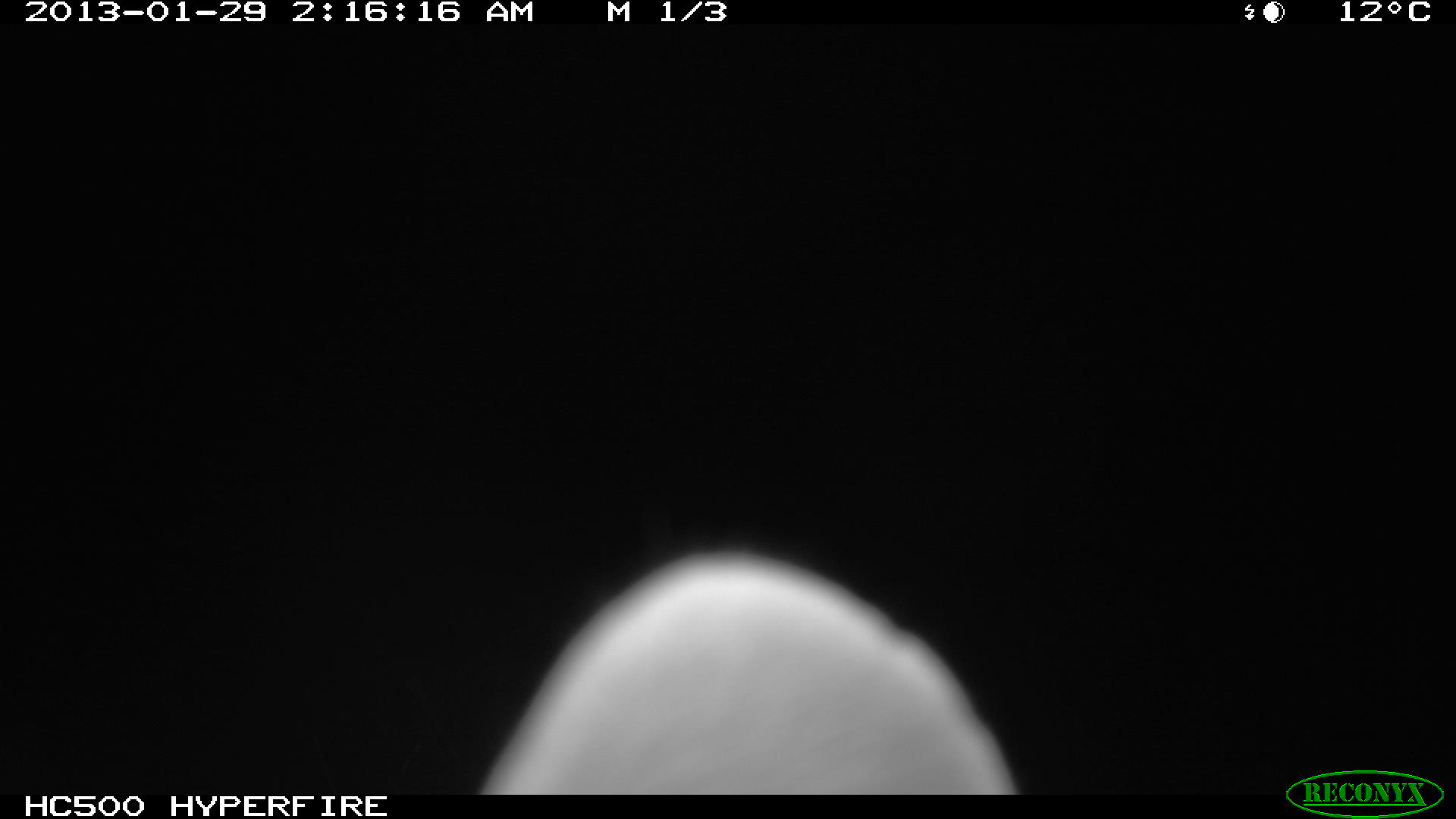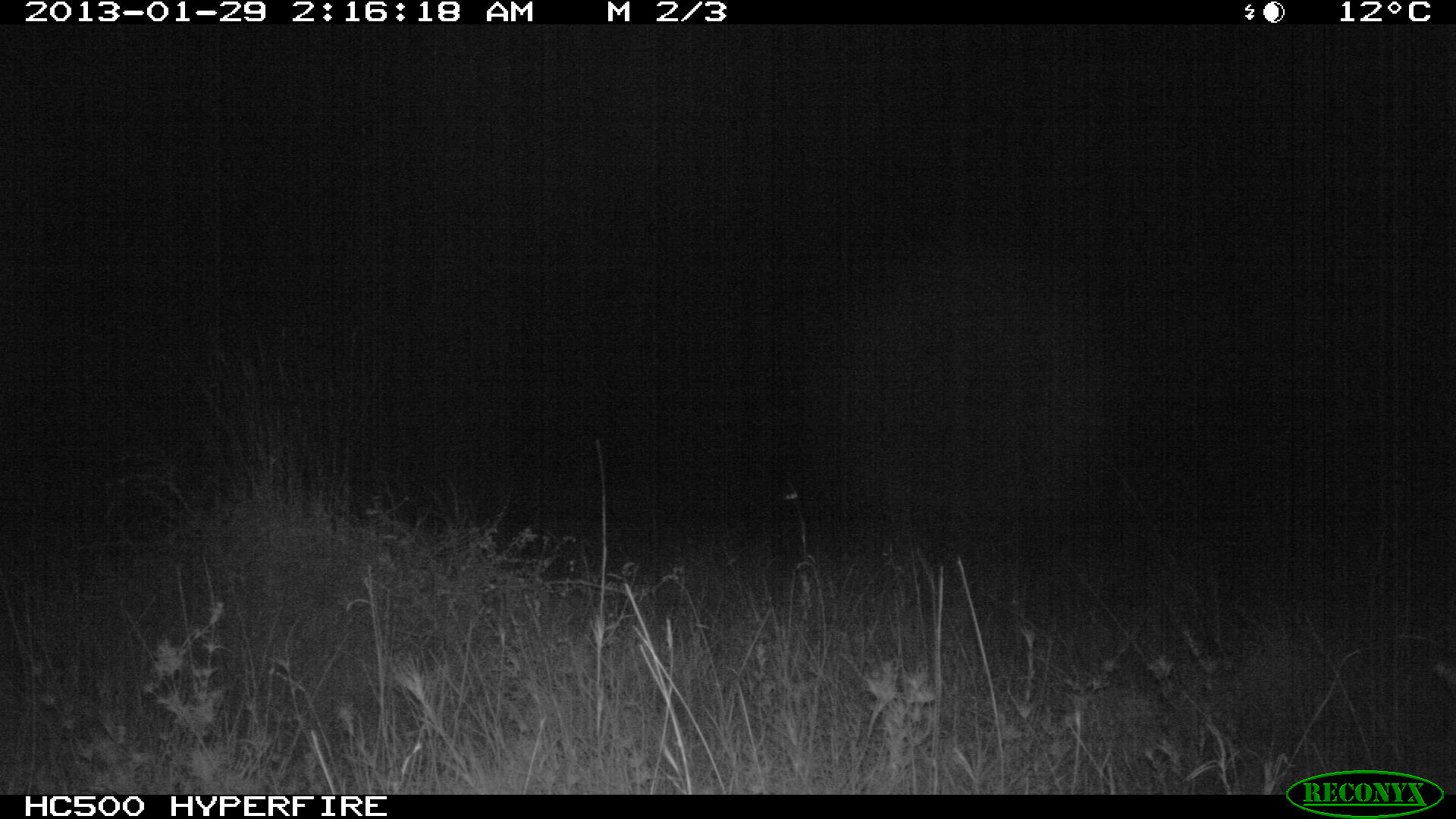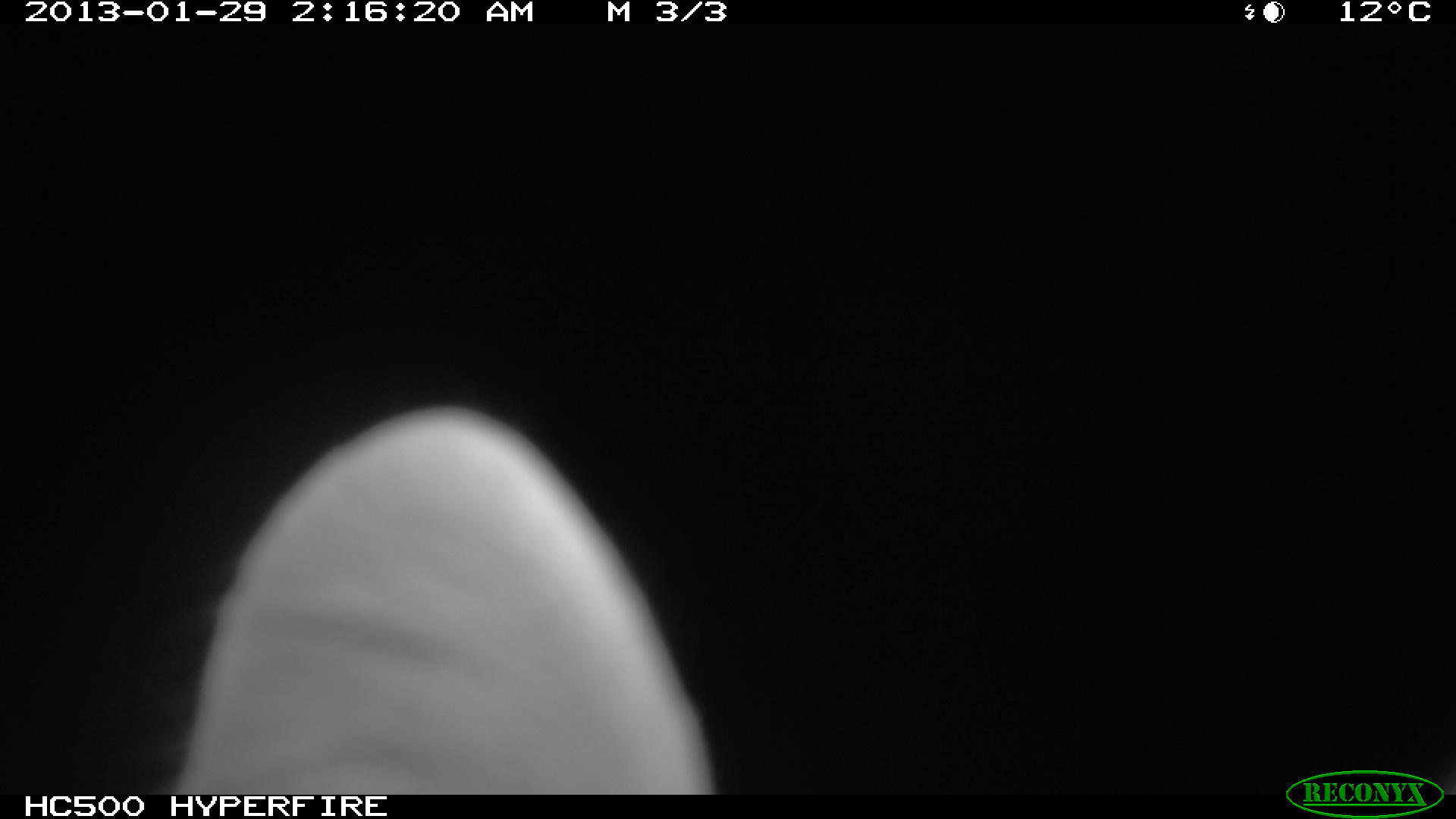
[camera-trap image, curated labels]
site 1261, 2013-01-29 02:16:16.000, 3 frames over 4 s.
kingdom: Animalia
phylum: Chordata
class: Mammalia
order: Carnivora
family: Felidae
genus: Felis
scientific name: Felis silvestris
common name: european wildcat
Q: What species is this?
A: Felis silvestris (european wildcat).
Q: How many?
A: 1.